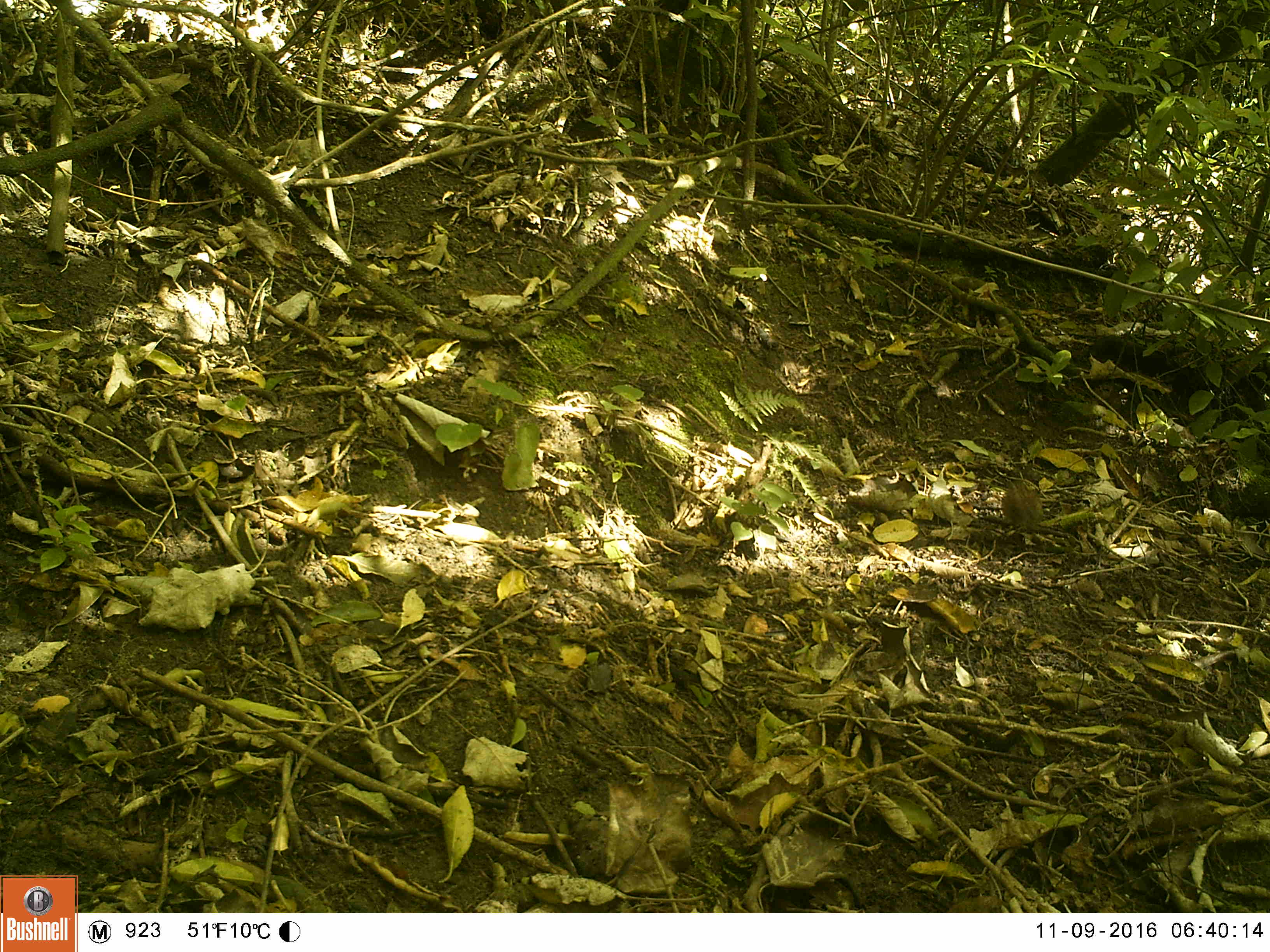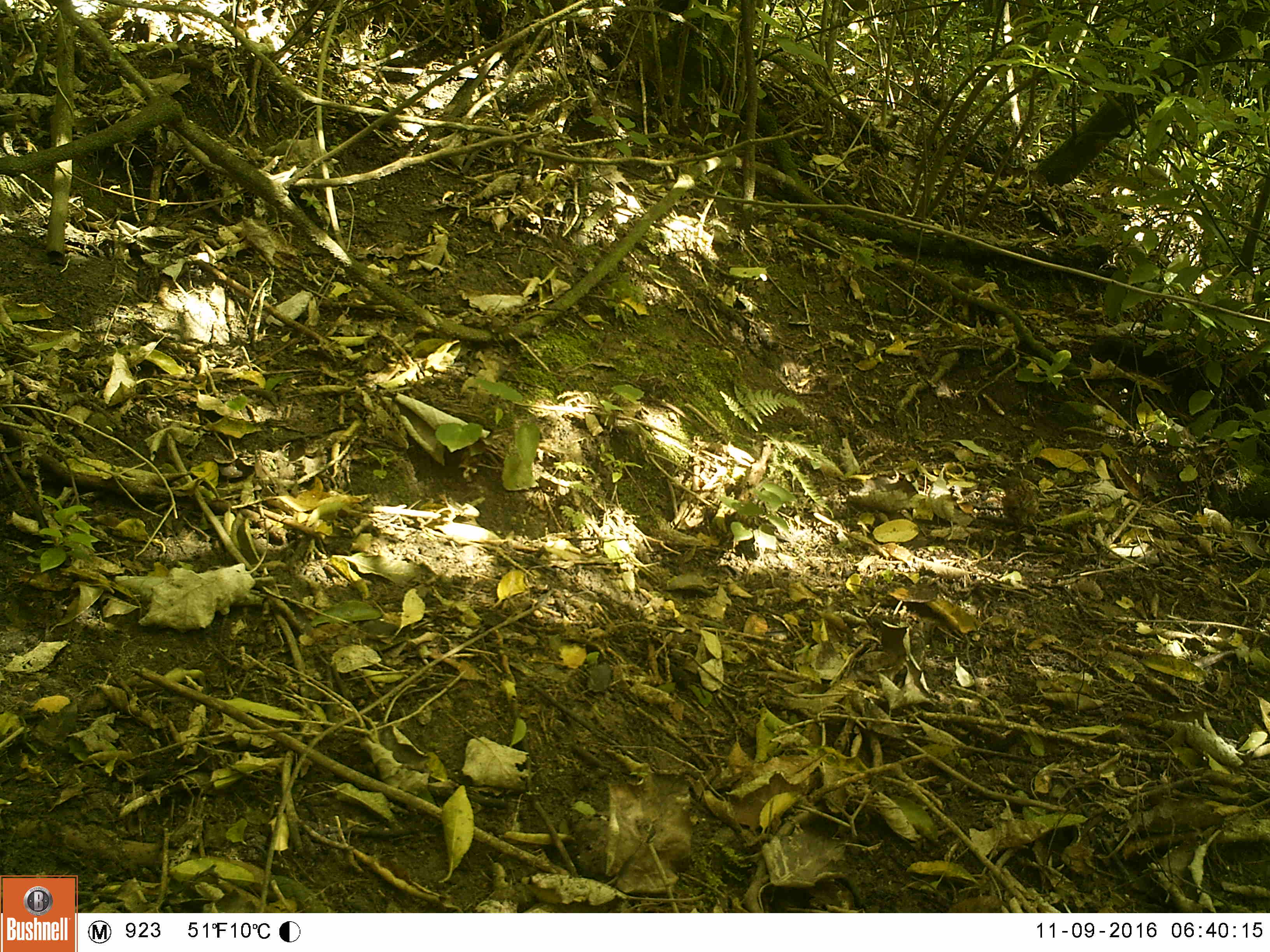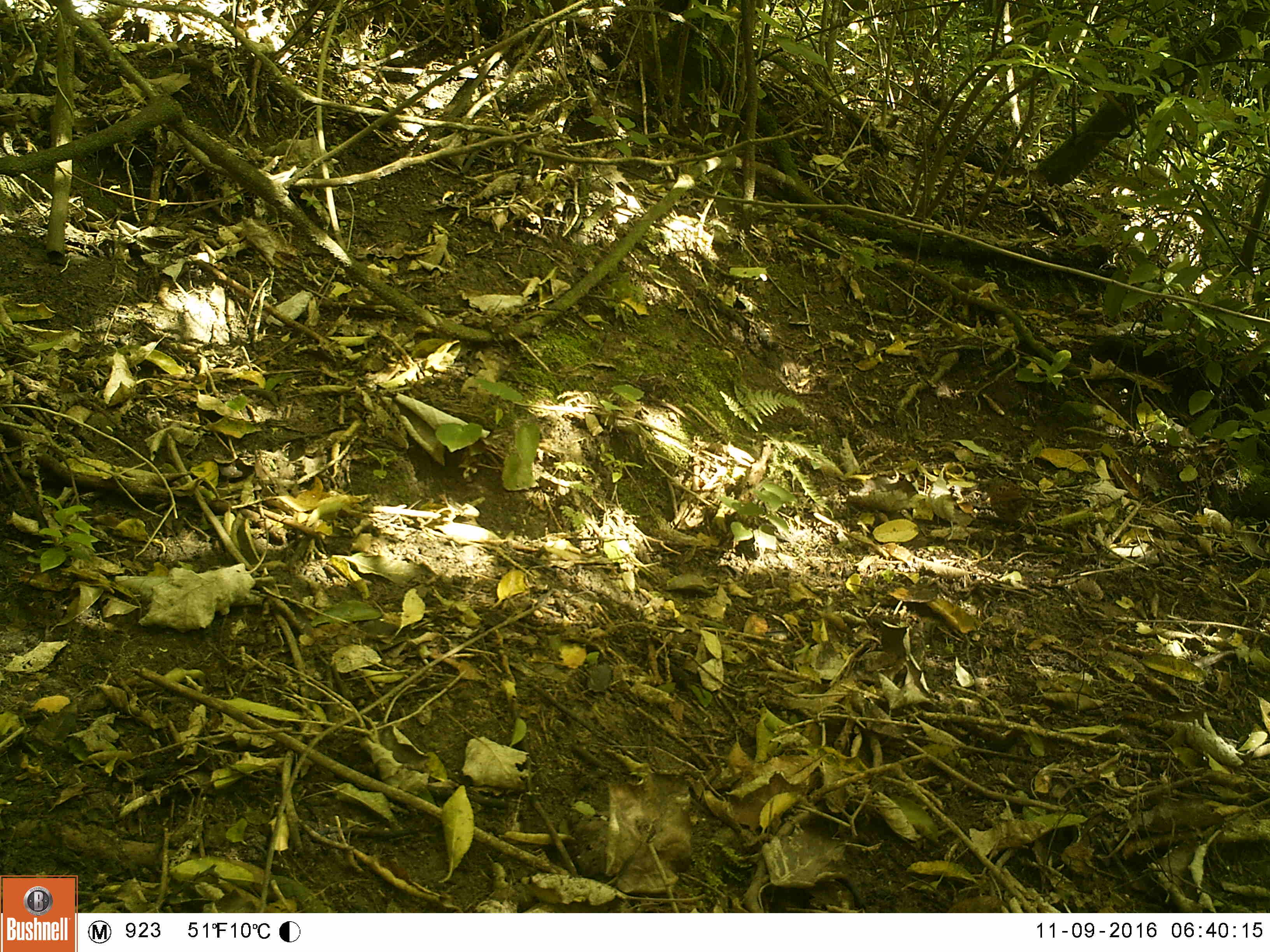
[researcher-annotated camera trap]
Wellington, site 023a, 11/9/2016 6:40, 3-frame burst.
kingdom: Animalia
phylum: Chordata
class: Aves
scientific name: Aves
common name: bird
Bird (Aves).